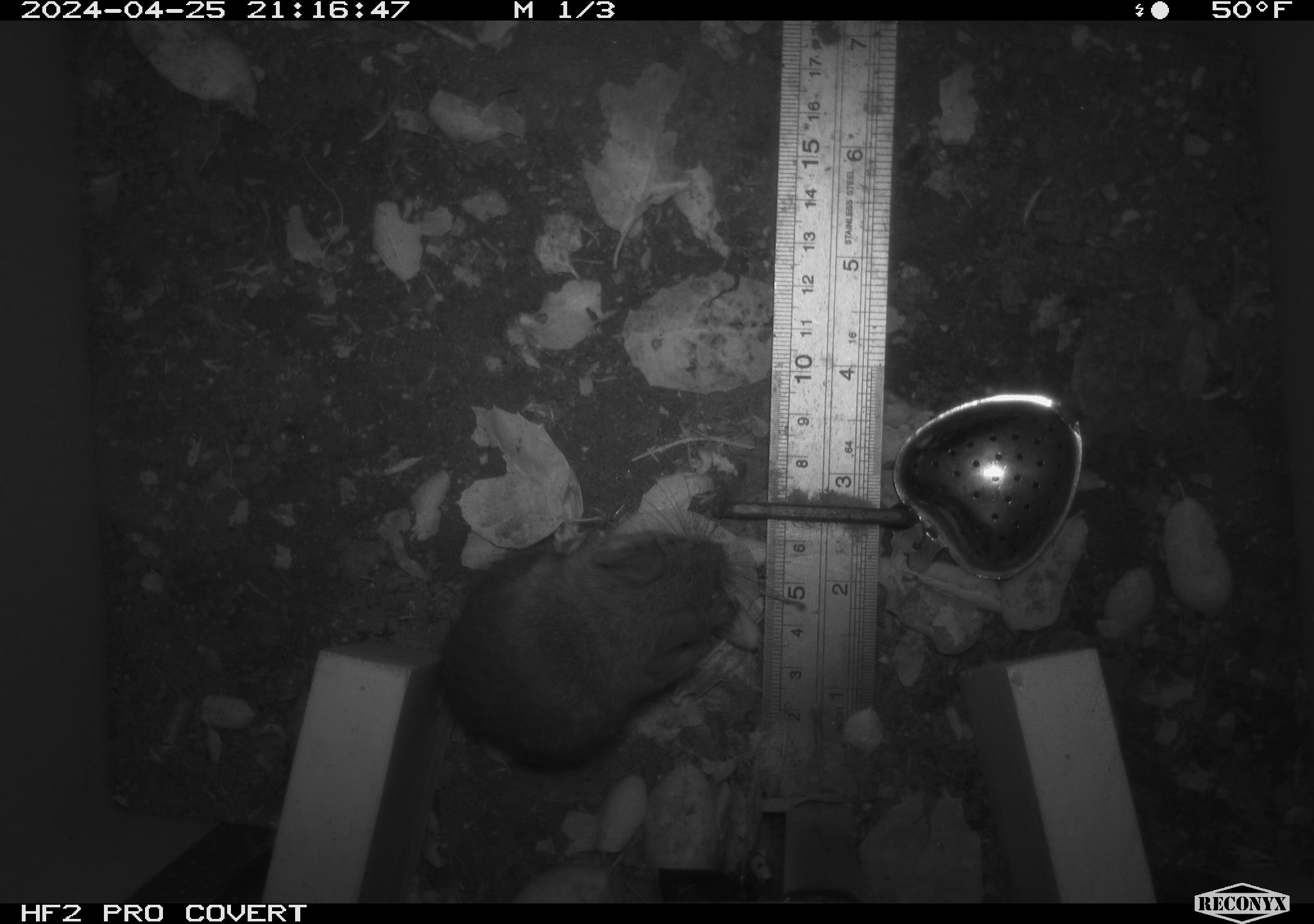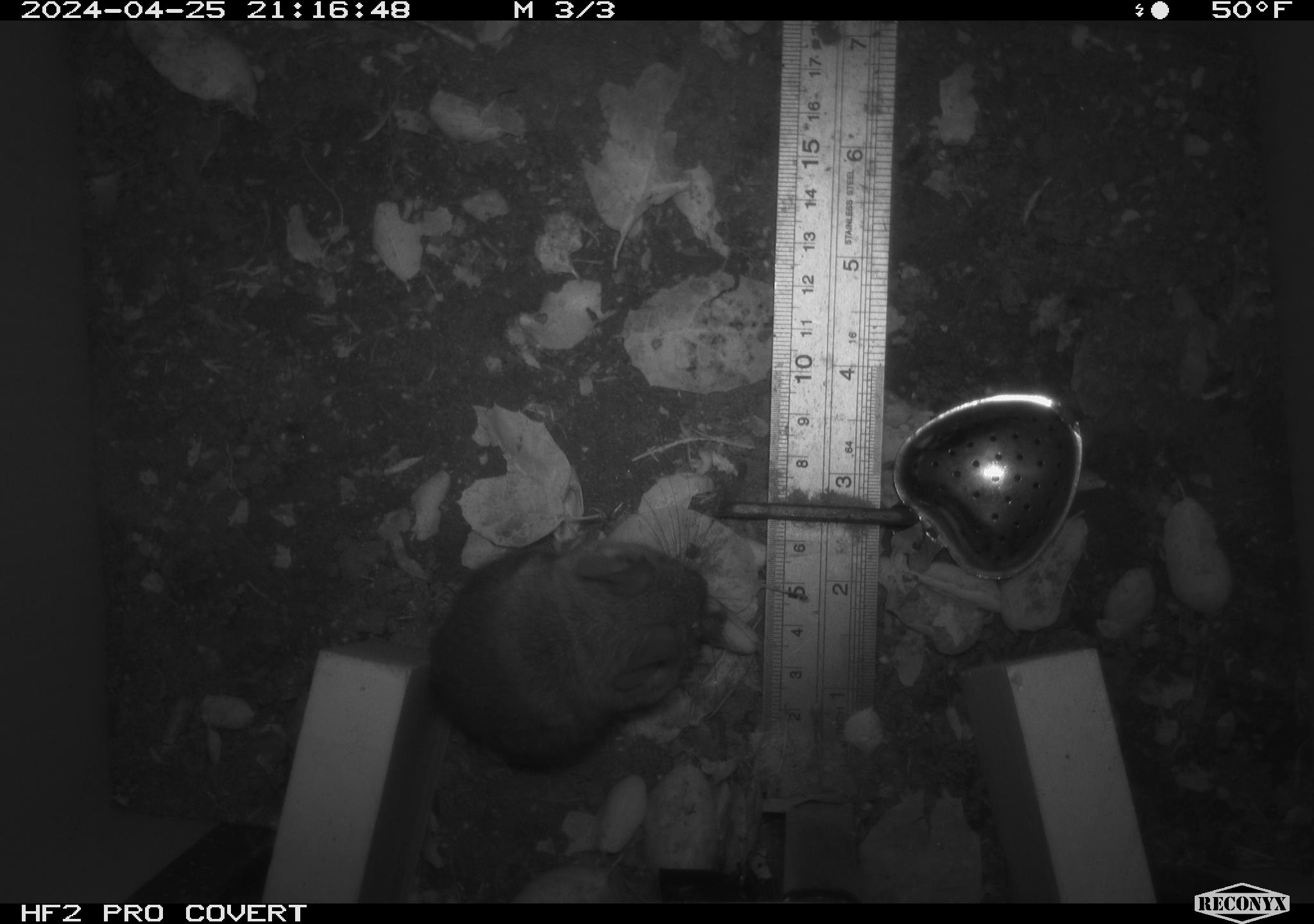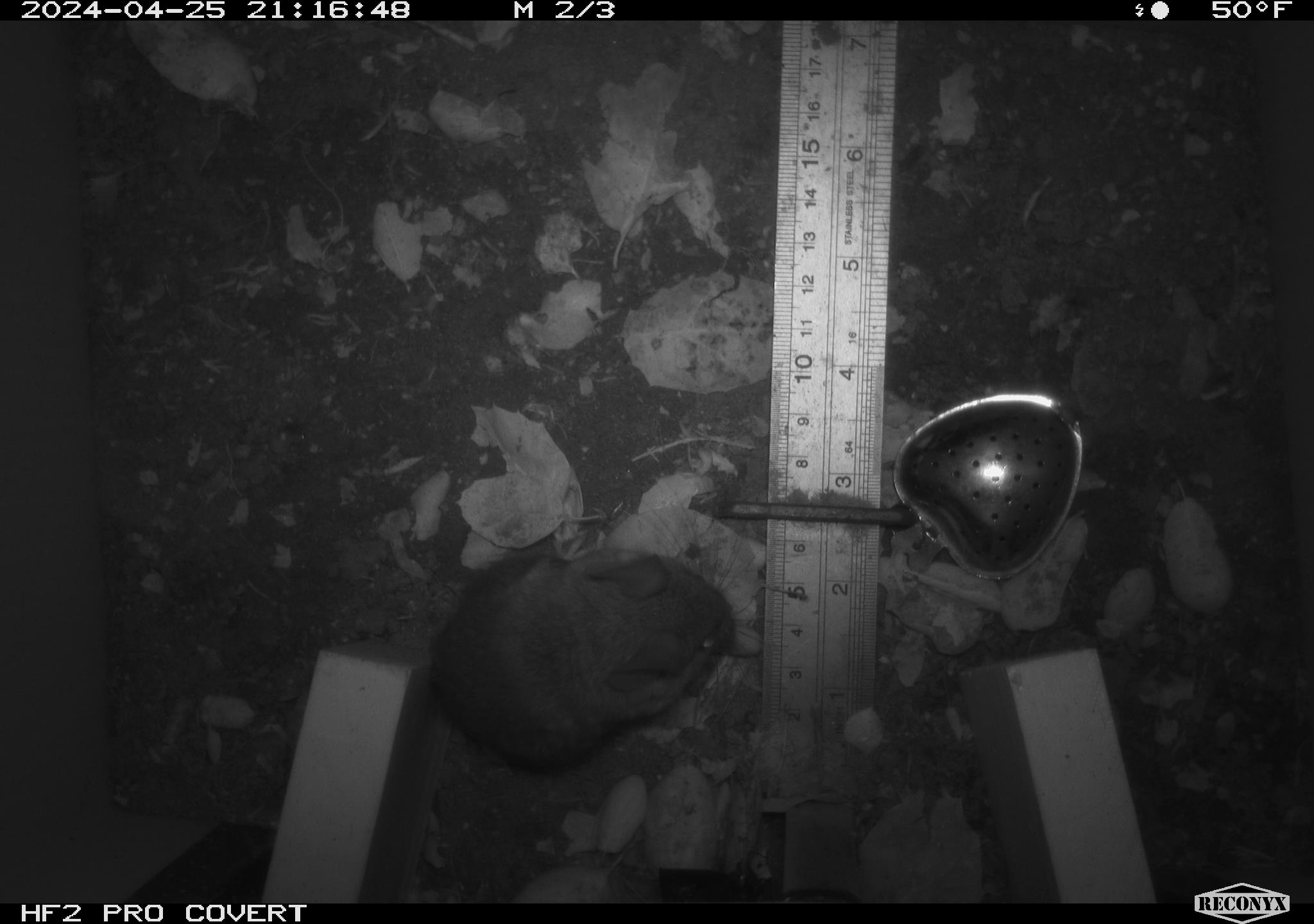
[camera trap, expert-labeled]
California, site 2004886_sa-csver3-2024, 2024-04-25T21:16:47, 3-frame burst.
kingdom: Animalia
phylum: Chordata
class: Mammalia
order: Rodentia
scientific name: Rodentia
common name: rodent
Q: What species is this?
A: Rodent (Rodentia).